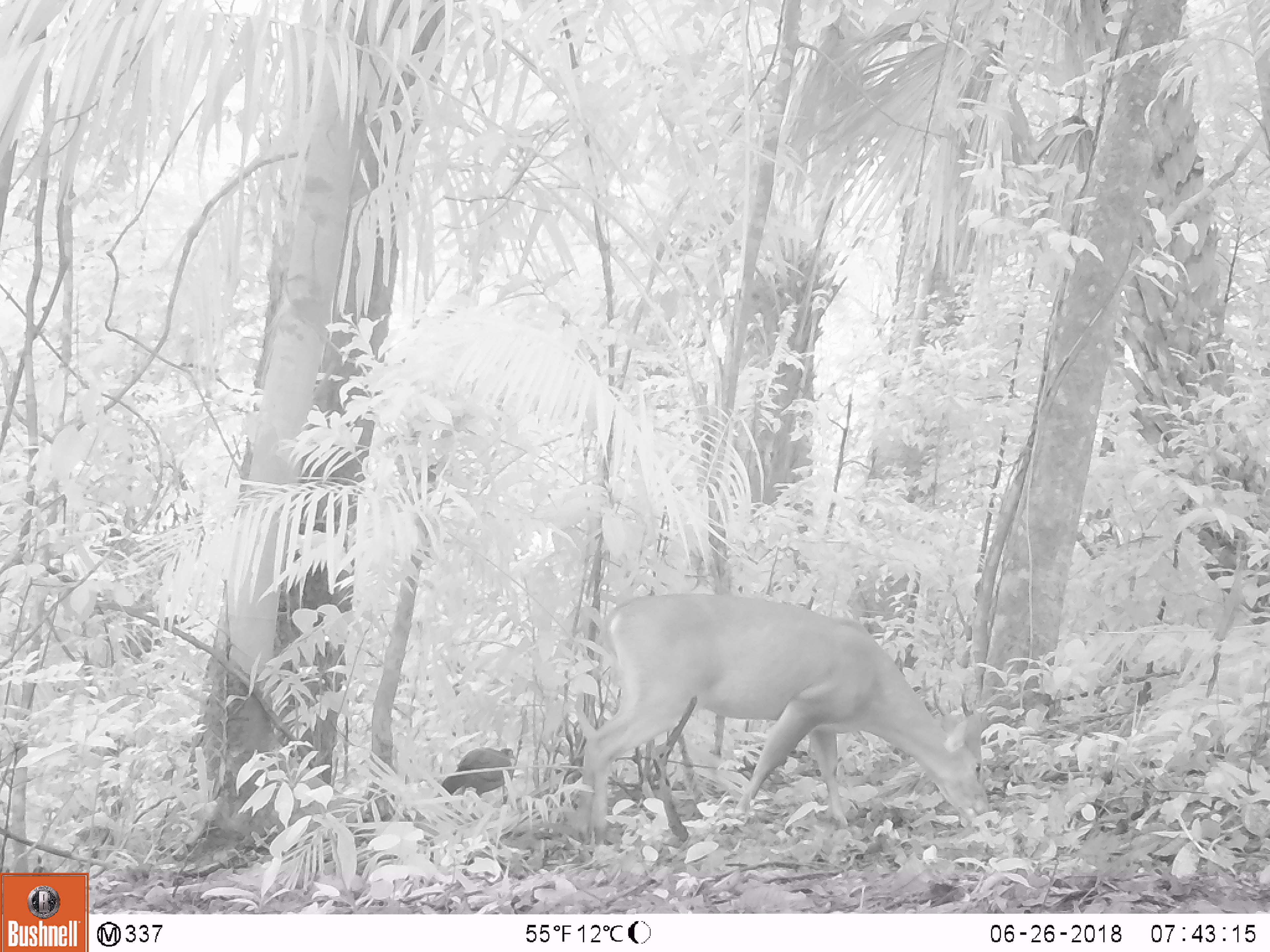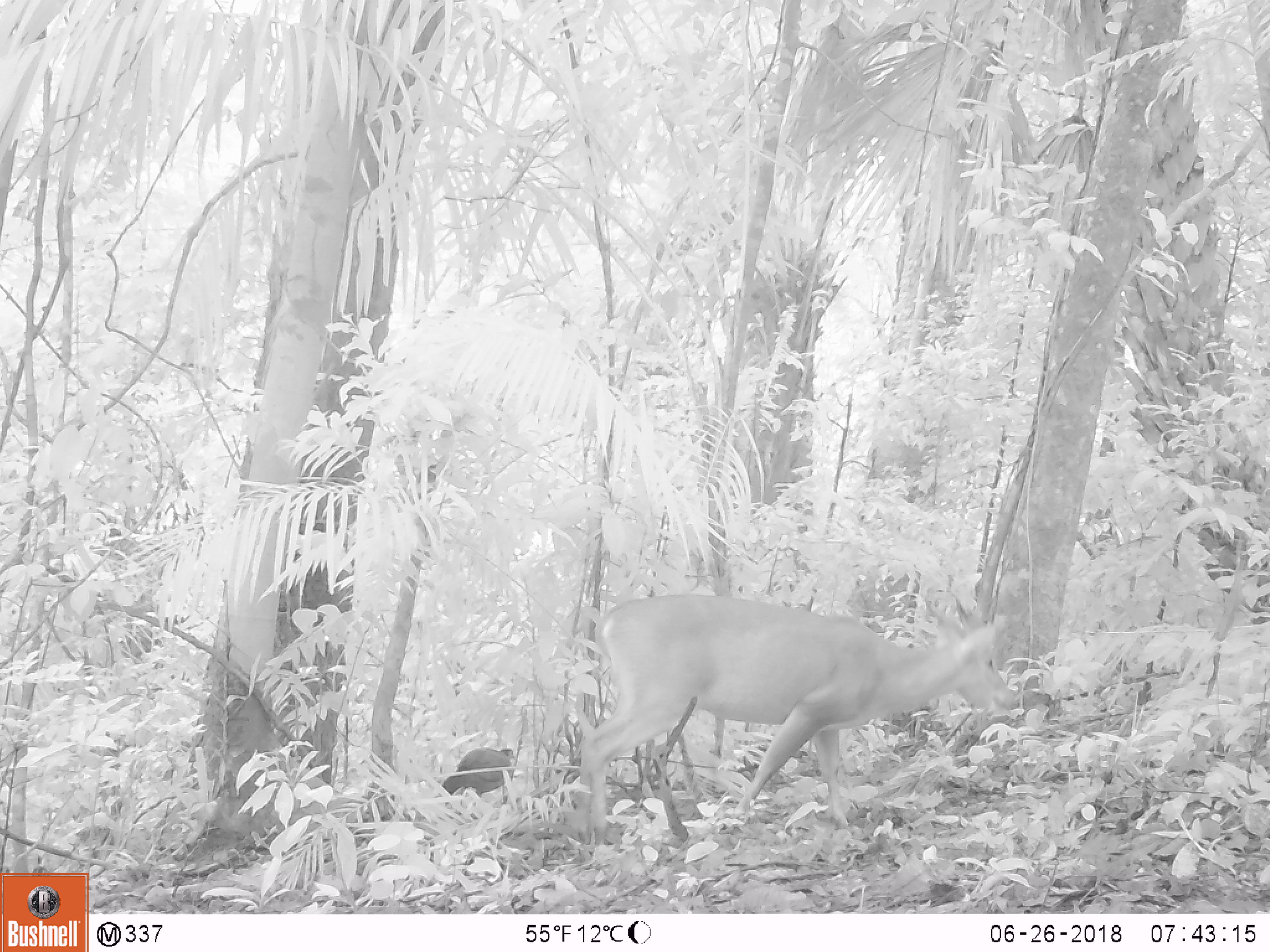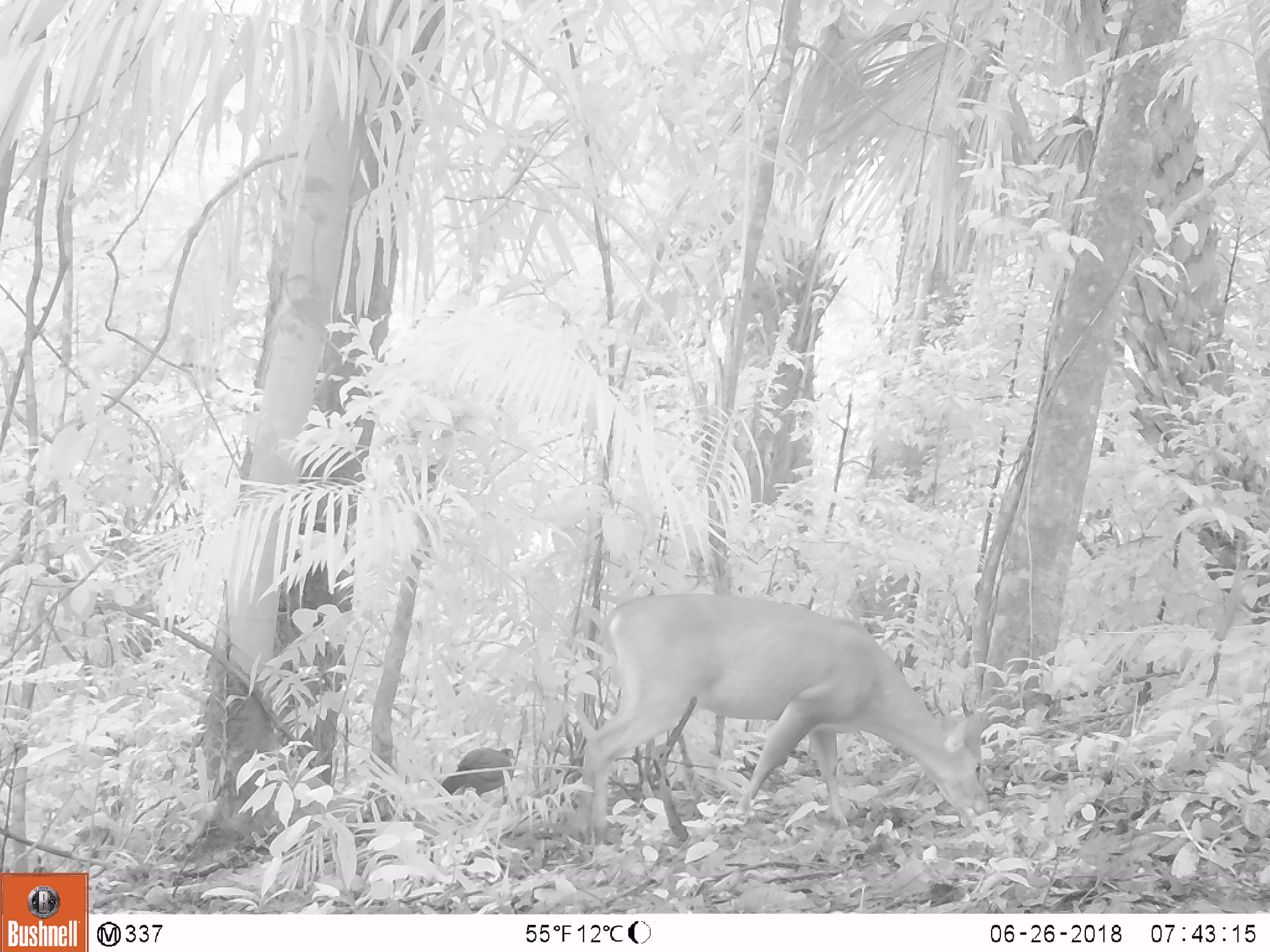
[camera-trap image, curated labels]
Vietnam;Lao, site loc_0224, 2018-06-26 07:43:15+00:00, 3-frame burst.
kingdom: Animalia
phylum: Chordata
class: Mammalia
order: Artiodactyla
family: Cervidae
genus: Muntiacus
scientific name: Muntiacus vuquangensis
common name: large-antlered muntjac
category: large antlered muntjac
Large antlered muntjac (large-antlered muntjac) (Muntiacus vuquangensis). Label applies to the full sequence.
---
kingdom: Animalia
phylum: Chordata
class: Aves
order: Galliformes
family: Phasianidae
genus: Gallus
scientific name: Gallus gallus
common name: red junglefowl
Red junglefowl (Gallus gallus). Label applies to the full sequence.